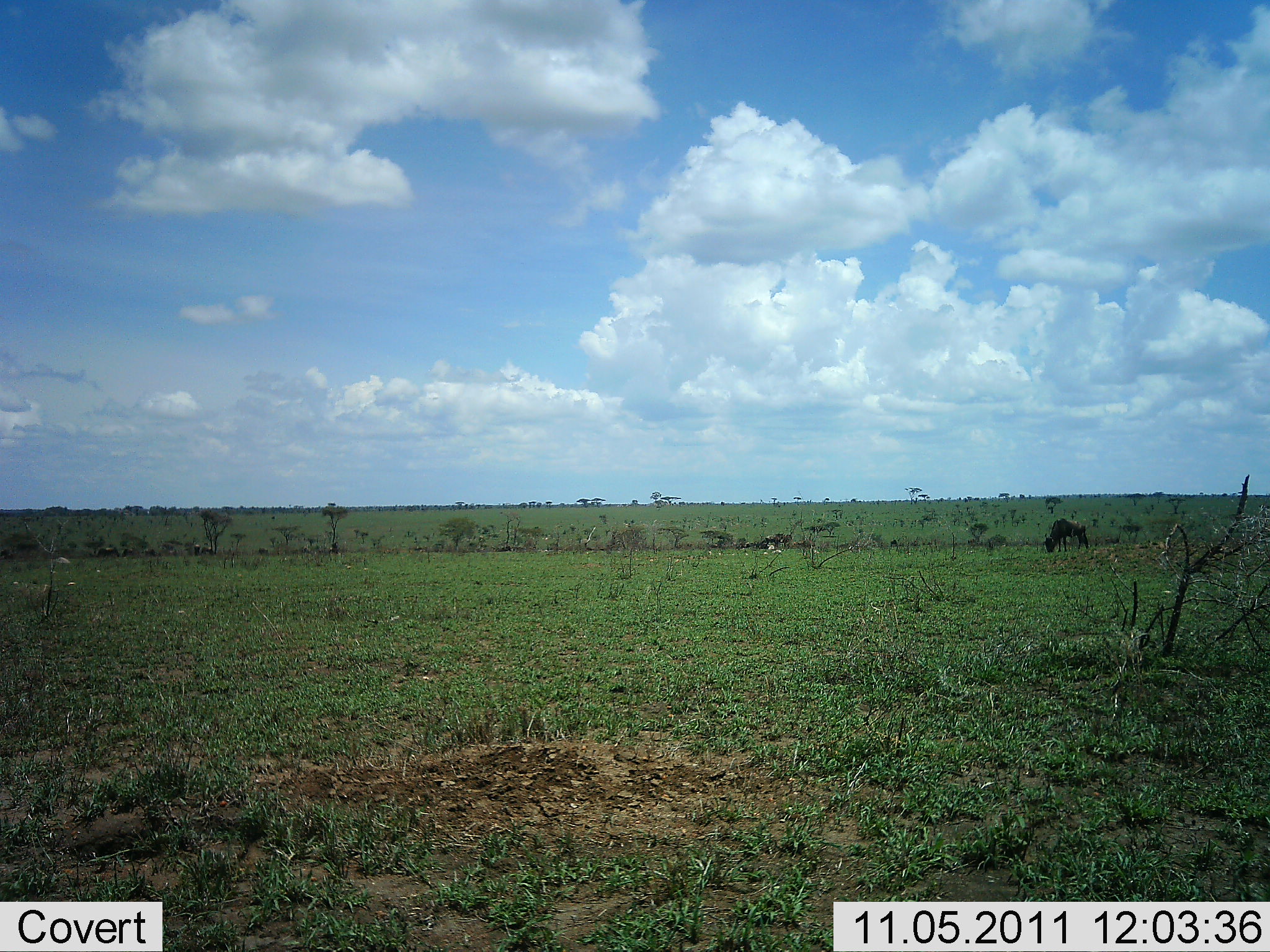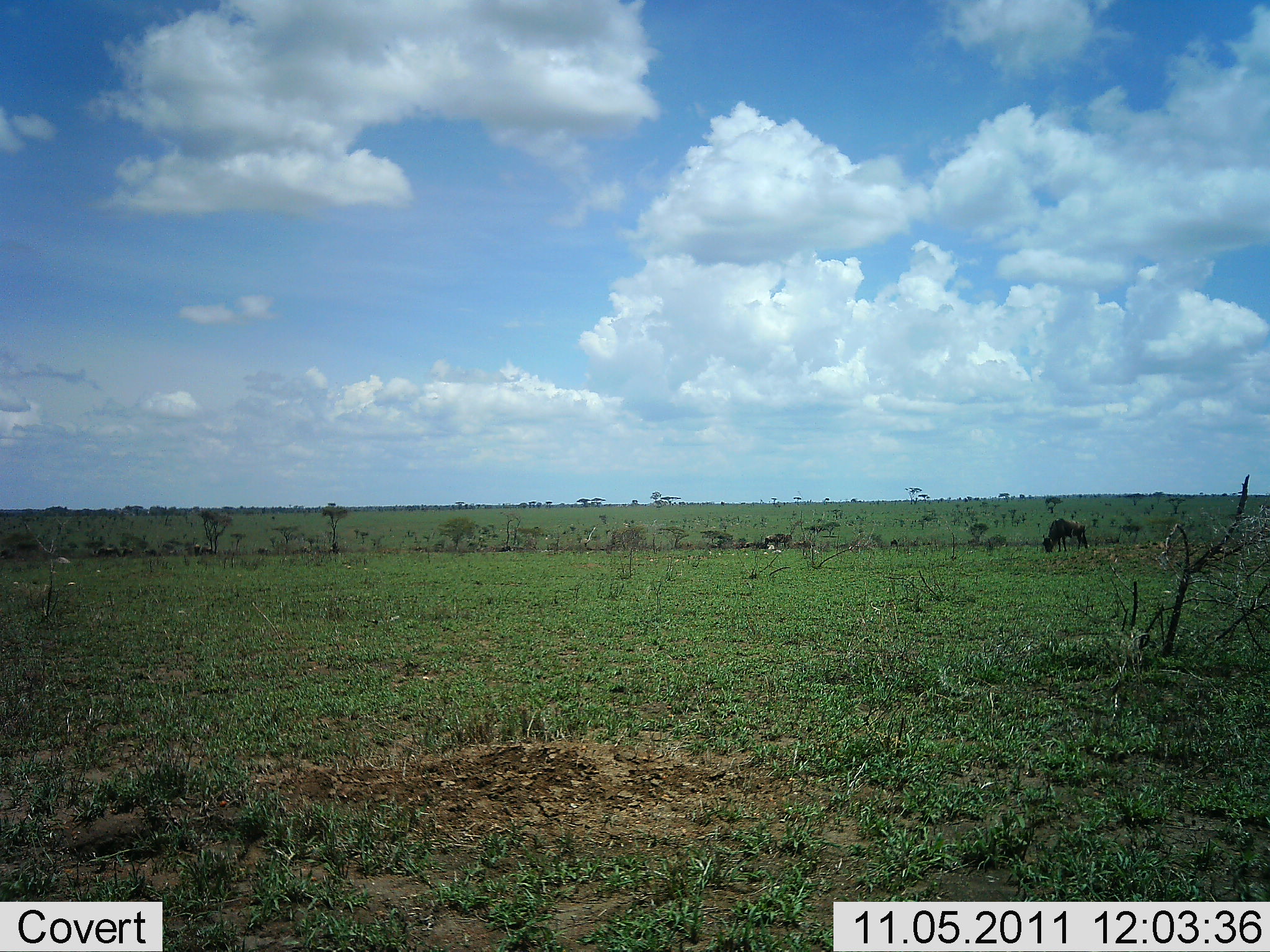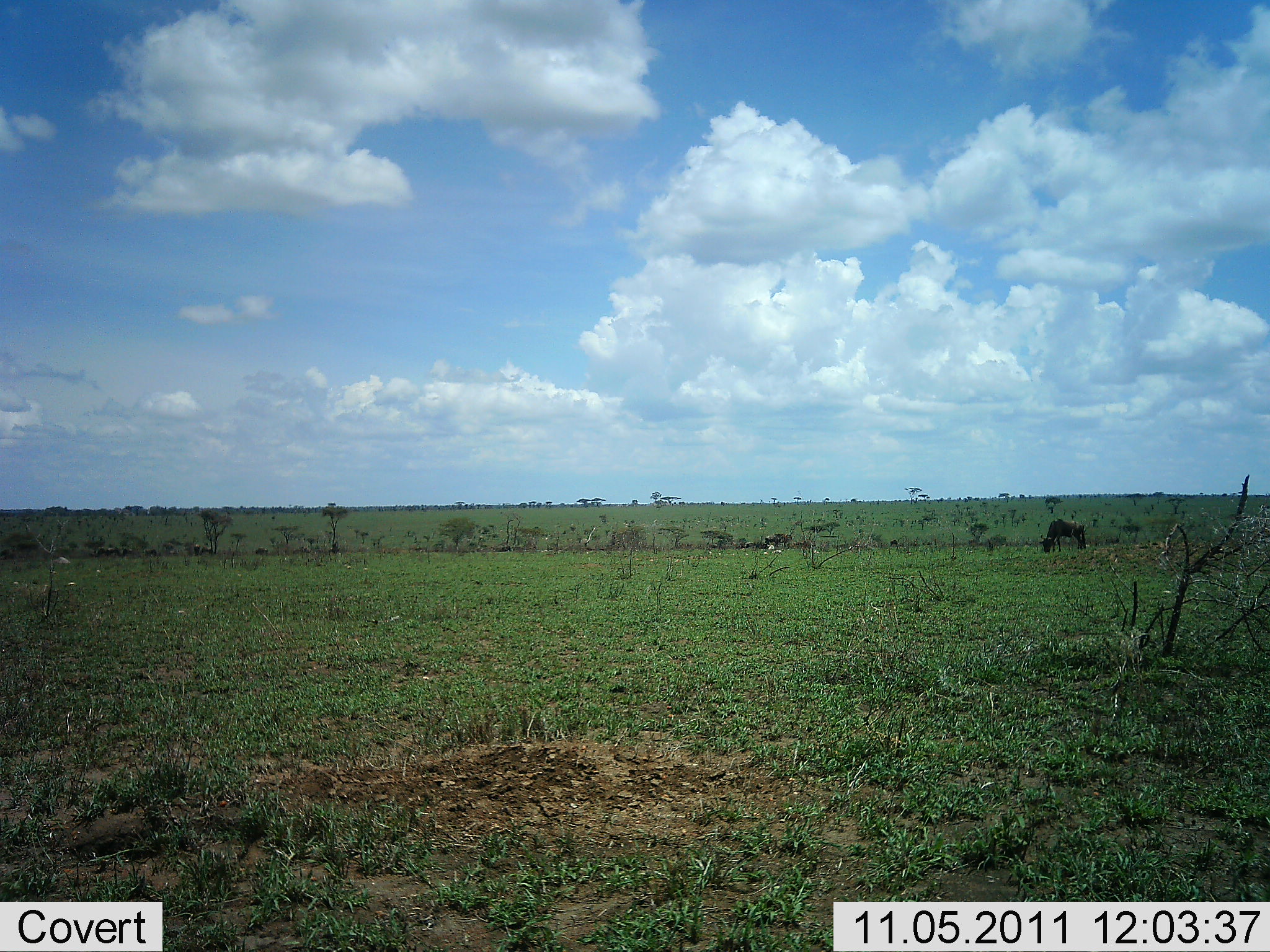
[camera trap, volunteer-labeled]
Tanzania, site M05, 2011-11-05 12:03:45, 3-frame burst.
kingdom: Animalia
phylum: Chordata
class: Mammalia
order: Artiodactyla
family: Bovidae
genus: Connochaetes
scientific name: Connochaetes taurinus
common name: blue wildebeest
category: wildebeest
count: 1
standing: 18%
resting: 9%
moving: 0%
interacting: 0%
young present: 0%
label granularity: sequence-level